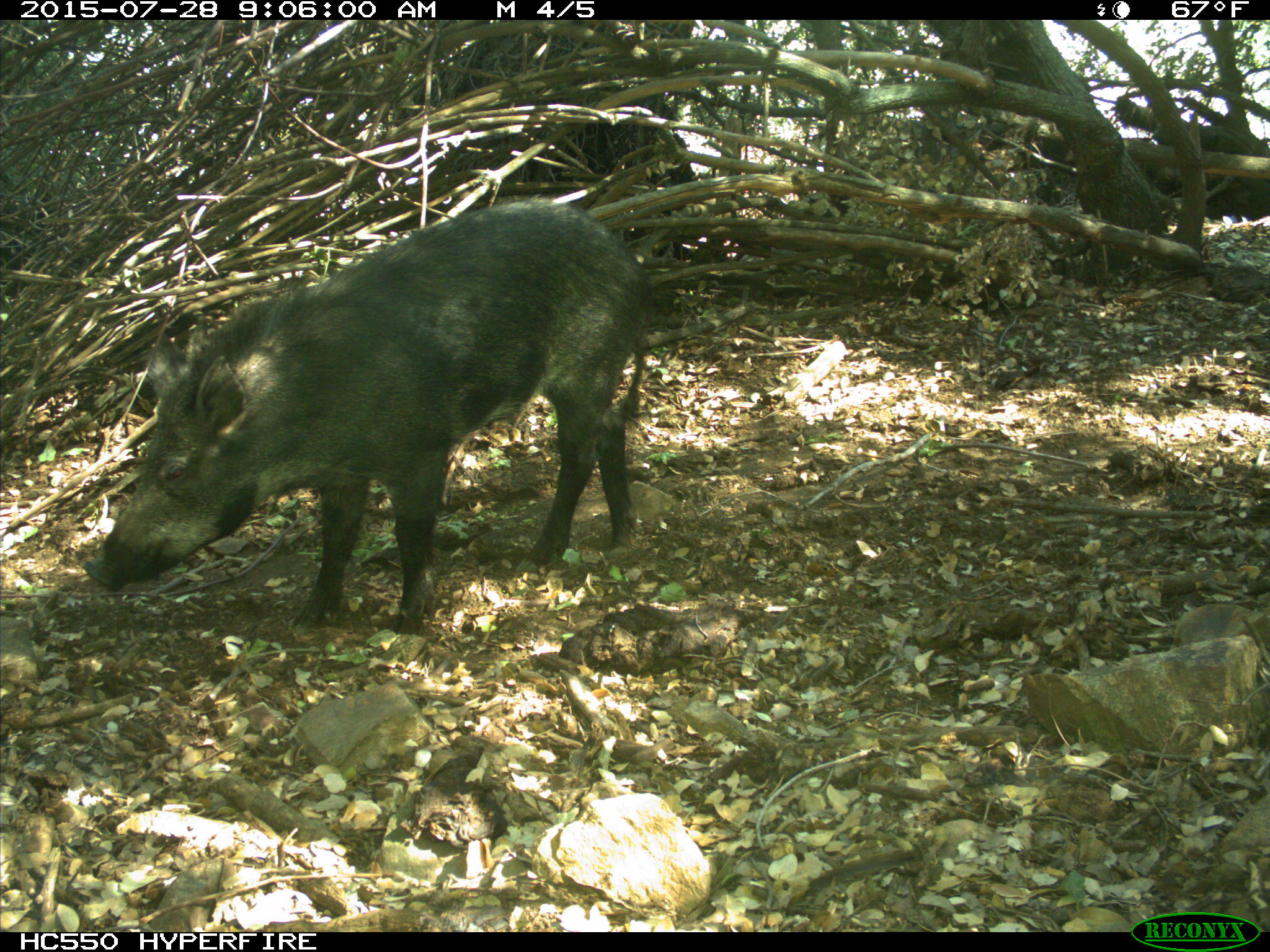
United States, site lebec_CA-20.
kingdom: Animalia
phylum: Chordata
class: Mammalia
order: Artiodactyla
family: Suidae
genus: Sus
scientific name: Sus scrofa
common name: wild boar